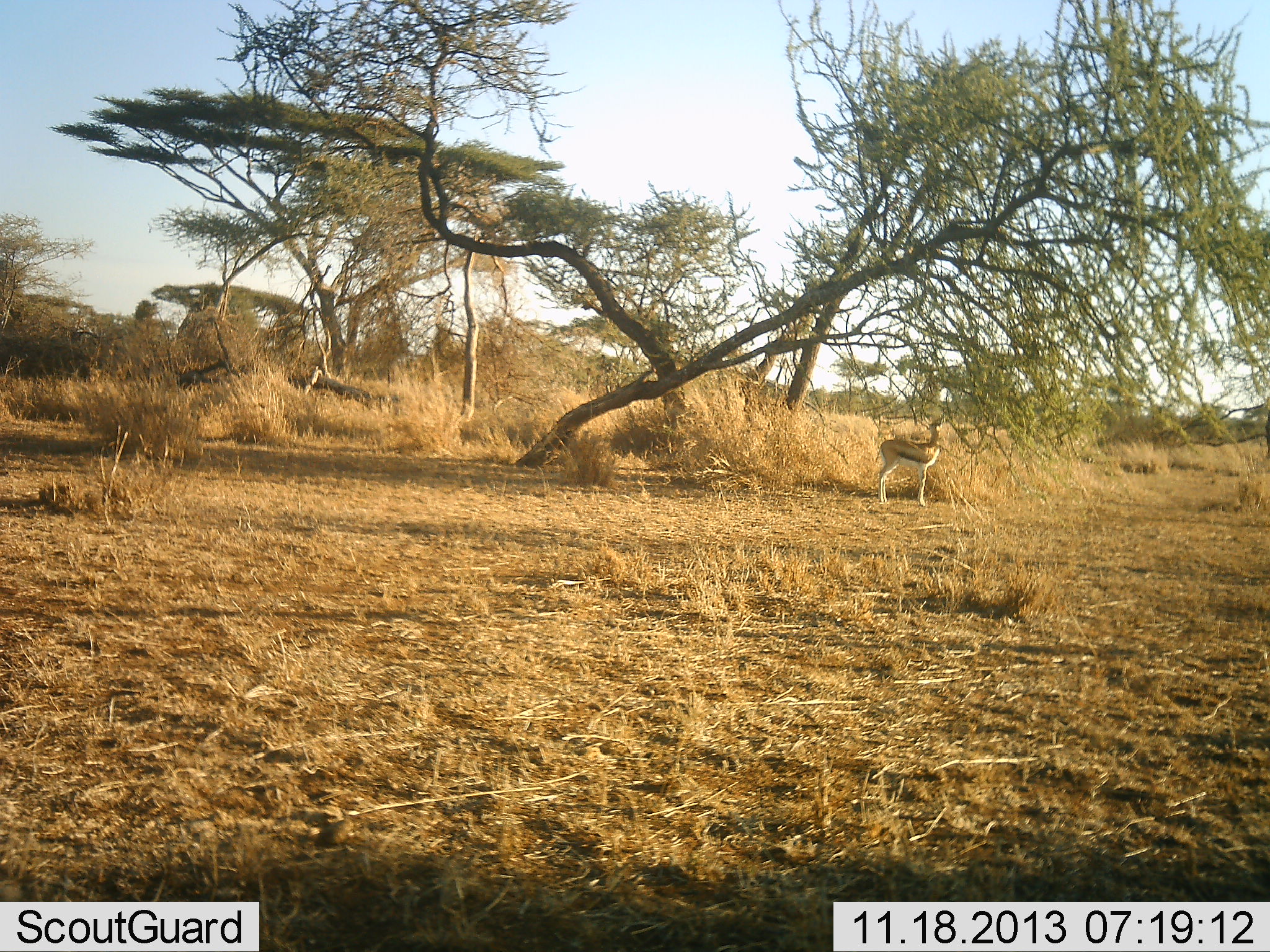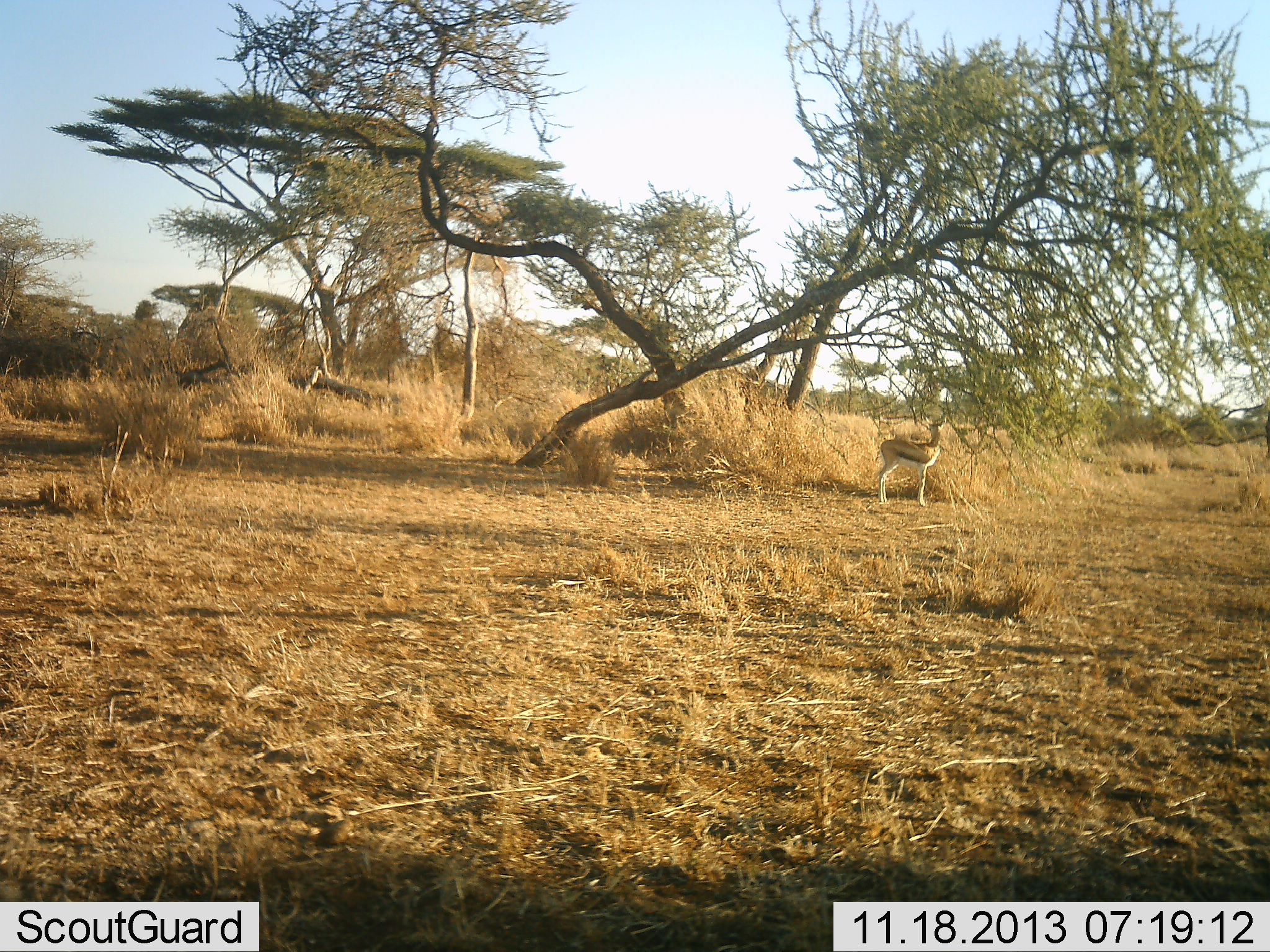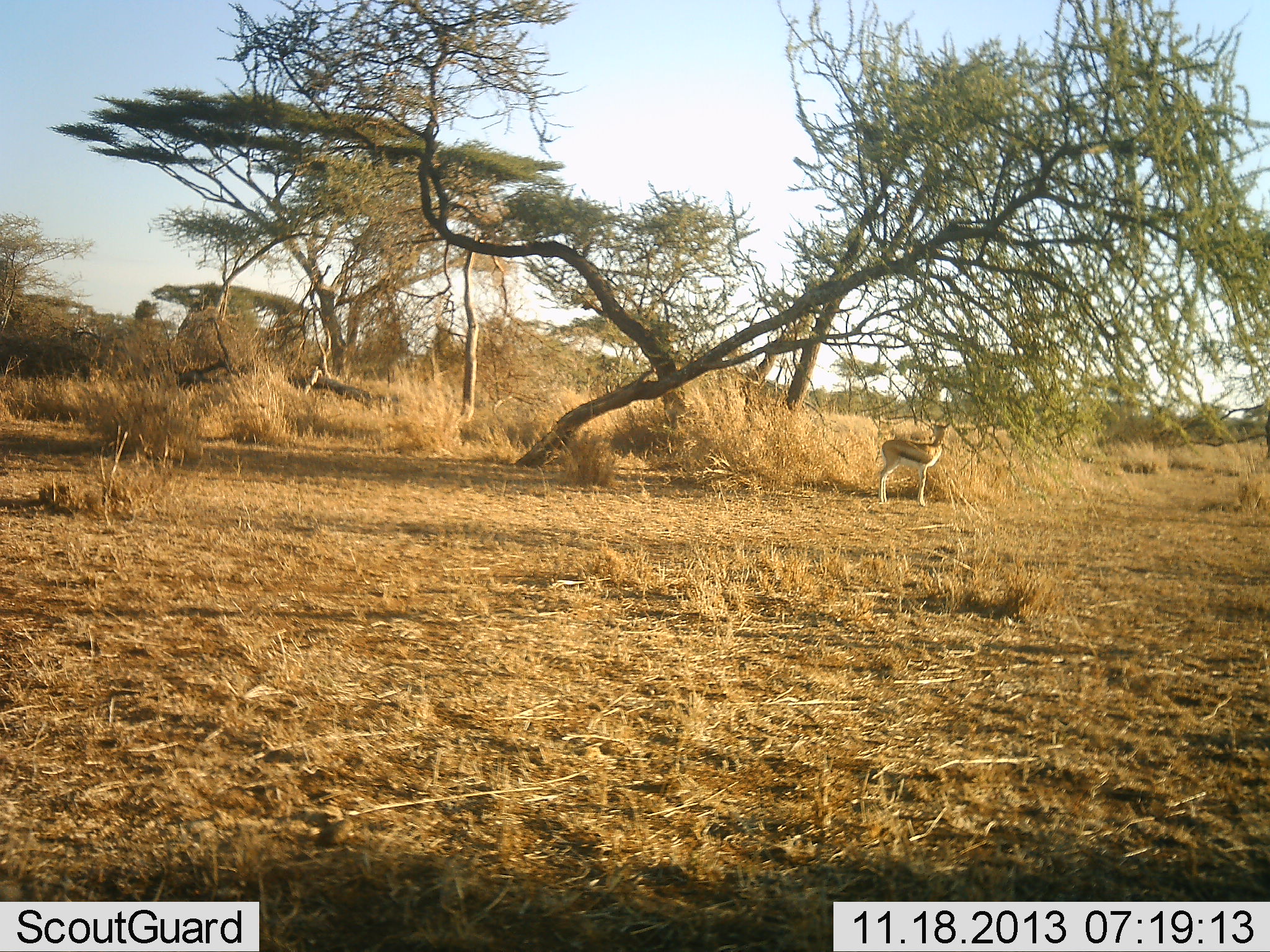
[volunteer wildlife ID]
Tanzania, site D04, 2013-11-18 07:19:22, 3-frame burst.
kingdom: Animalia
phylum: Chordata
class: Mammalia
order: Artiodactyla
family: Bovidae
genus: Eudorcas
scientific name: Eudorcas thomsonii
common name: thomson's gazelle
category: gazellethomsons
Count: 1.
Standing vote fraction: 50%.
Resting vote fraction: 10%.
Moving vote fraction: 0%.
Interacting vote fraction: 0%.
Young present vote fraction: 0%.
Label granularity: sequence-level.